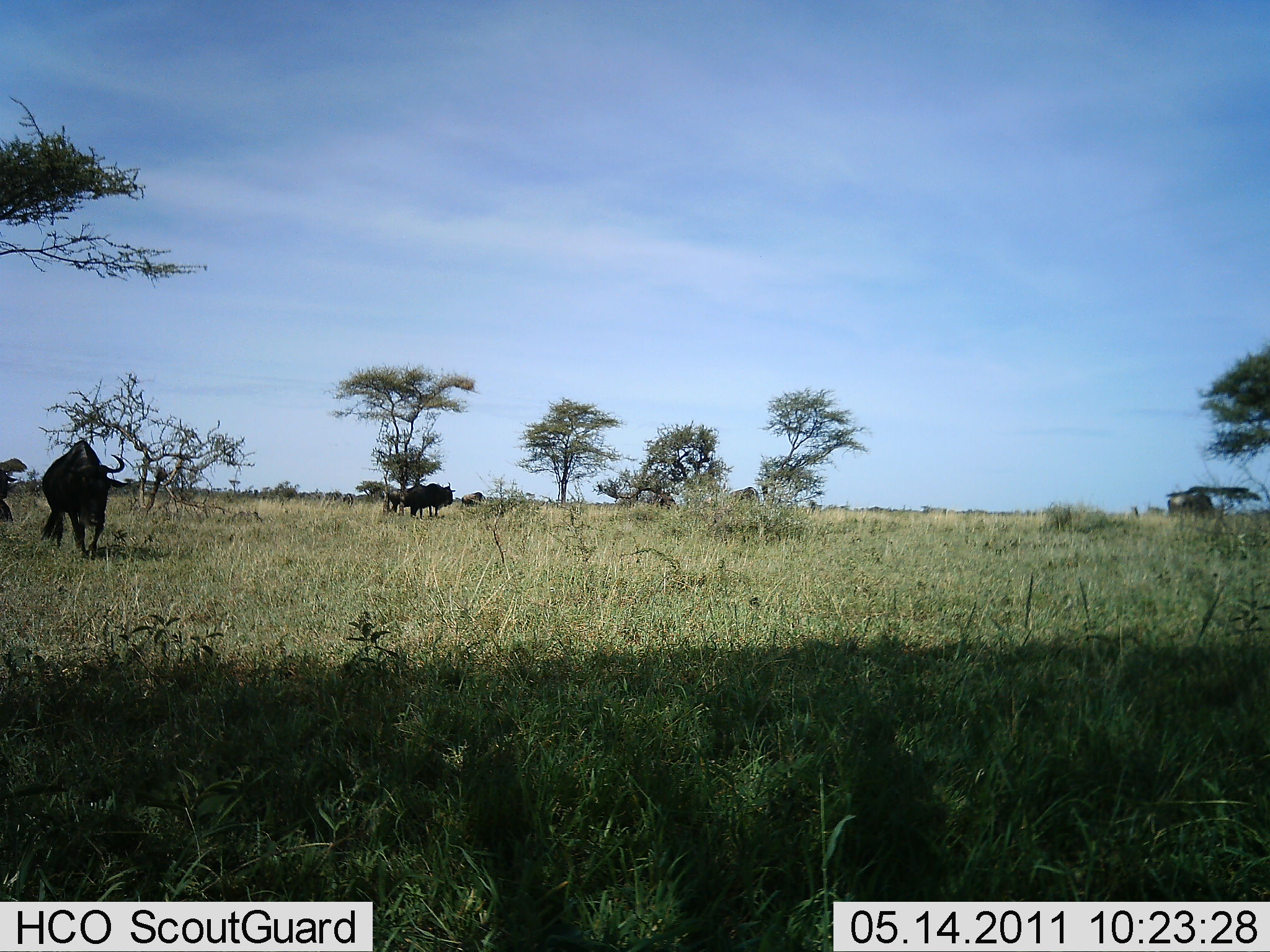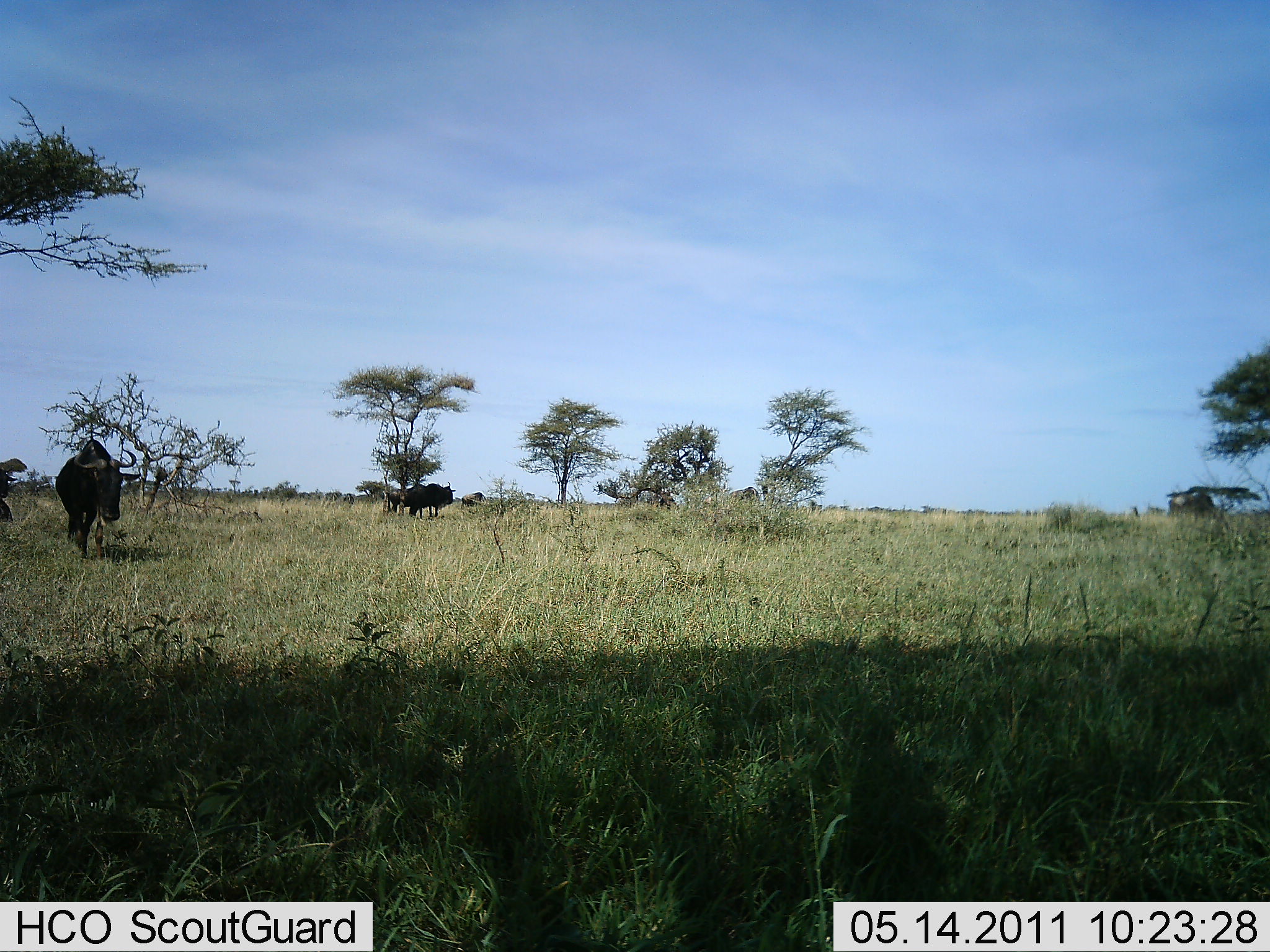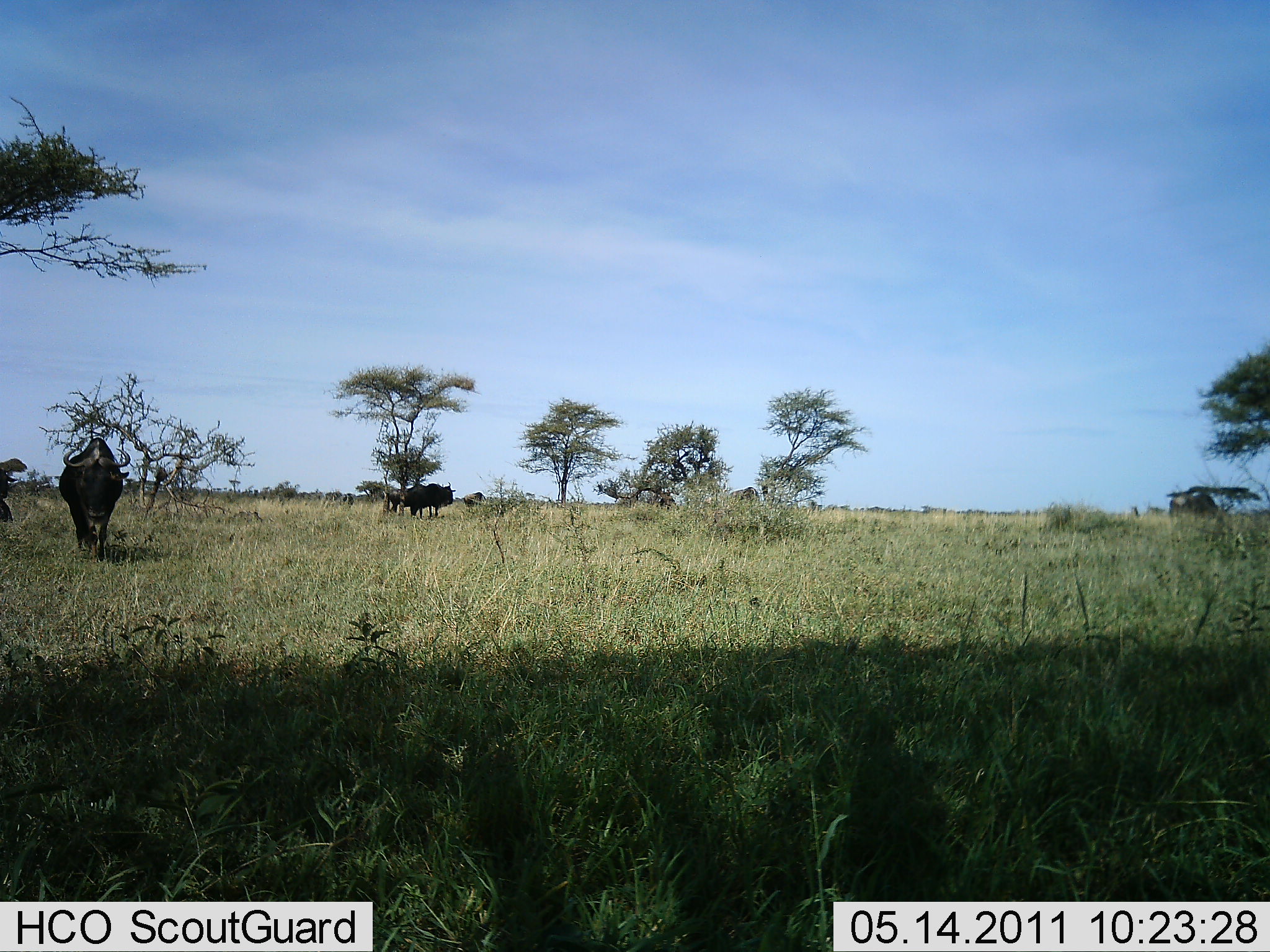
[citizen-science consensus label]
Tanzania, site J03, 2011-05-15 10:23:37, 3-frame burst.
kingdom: Animalia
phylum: Chordata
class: Mammalia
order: Artiodactyla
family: Bovidae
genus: Connochaetes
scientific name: Connochaetes taurinus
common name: blue wildebeest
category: wildebeest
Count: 3.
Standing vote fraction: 82%.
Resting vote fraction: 0%.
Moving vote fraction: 82%.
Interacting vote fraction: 0%.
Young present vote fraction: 0%.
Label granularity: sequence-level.